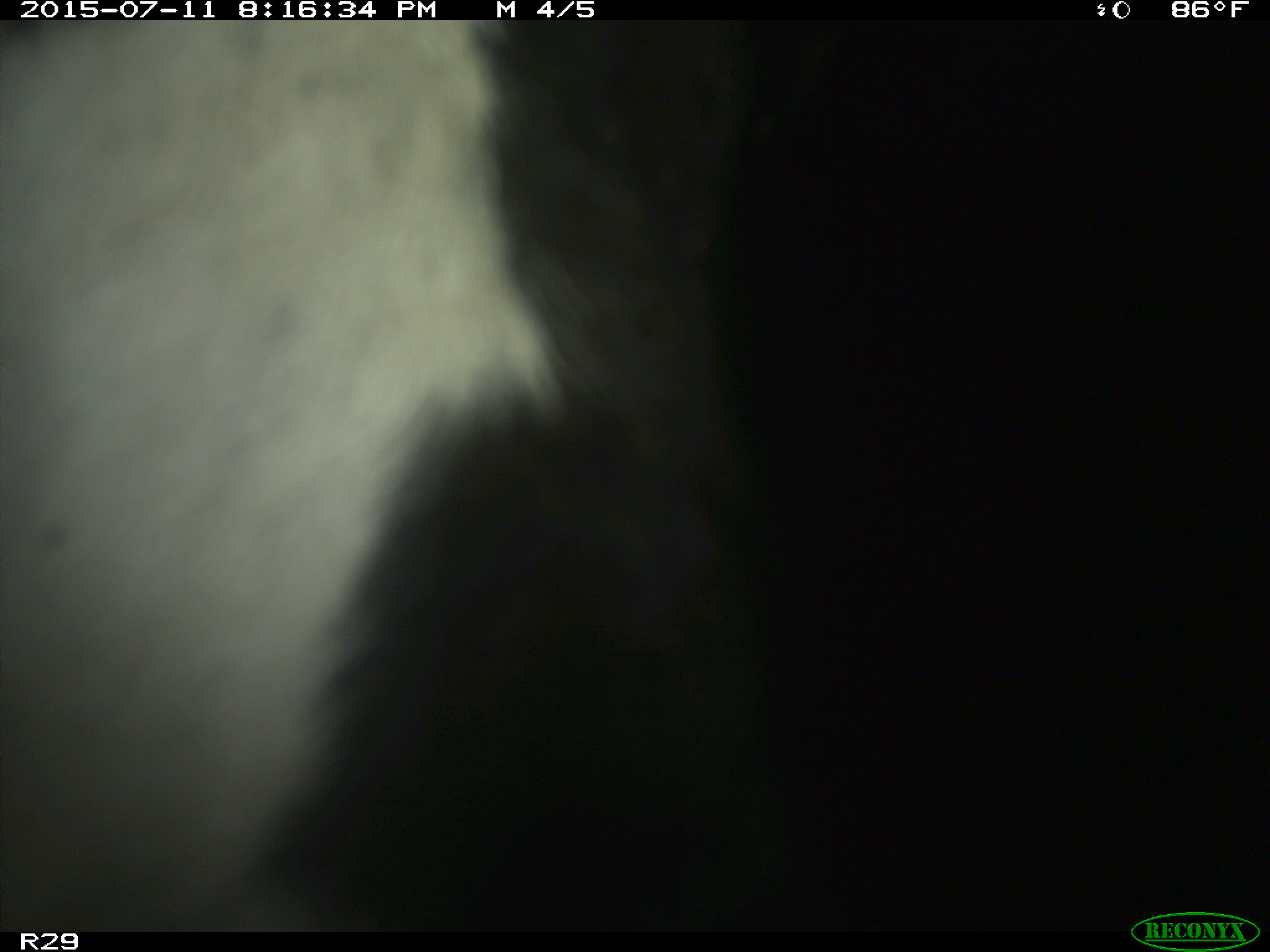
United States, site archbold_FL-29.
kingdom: Animalia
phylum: Chordata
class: Mammalia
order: Artiodactyla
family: Bovidae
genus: Bos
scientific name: Bos taurus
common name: domestic cow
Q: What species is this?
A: Bos taurus (domestic cow).